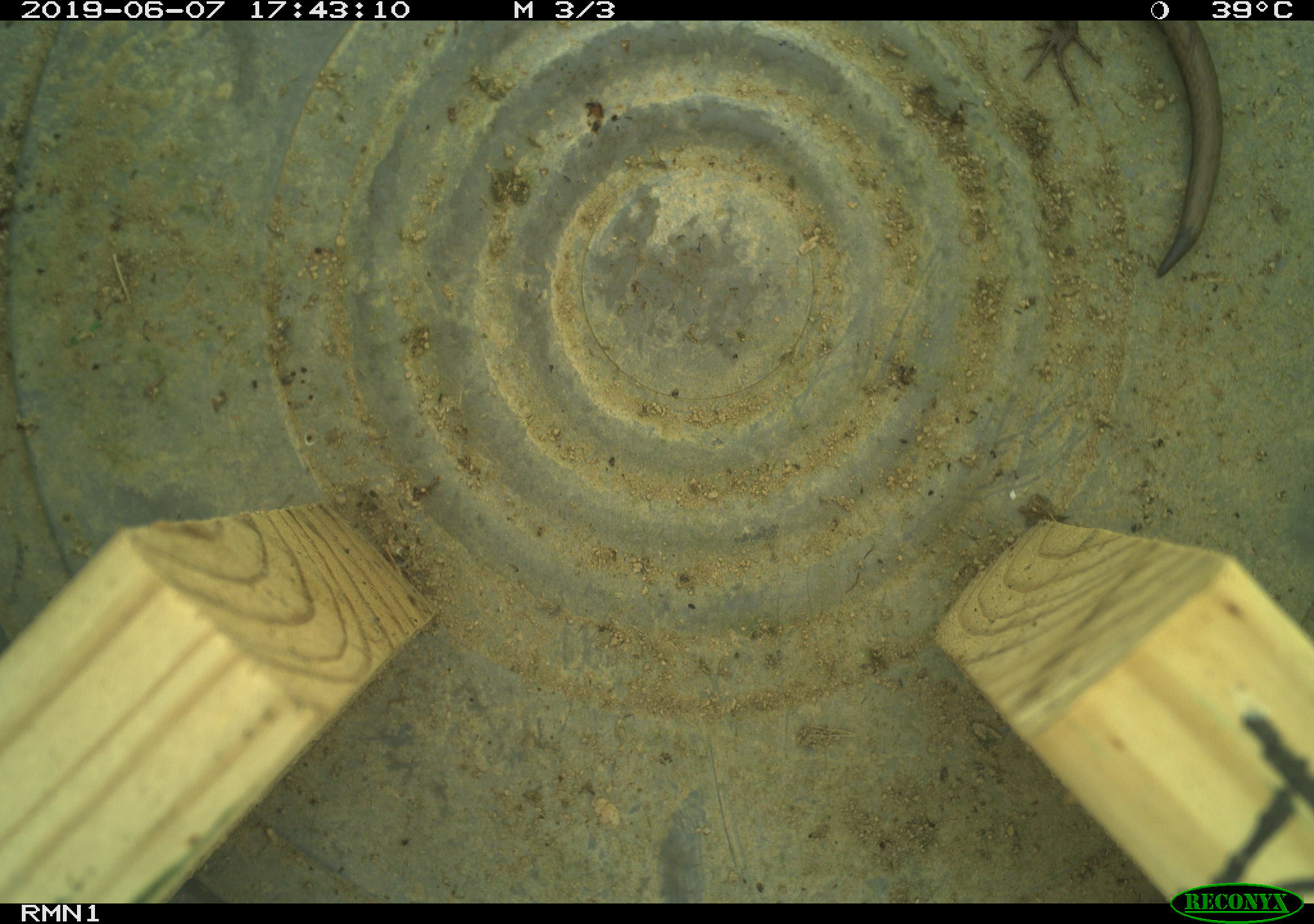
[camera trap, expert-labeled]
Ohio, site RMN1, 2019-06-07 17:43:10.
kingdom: Animalia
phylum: Chordata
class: Reptilia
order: Squamata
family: Scincidae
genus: Plestiodon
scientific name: Plestiodon fasciatus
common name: common five-lined skink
Common five-lined skink (Plestiodon fasciatus).